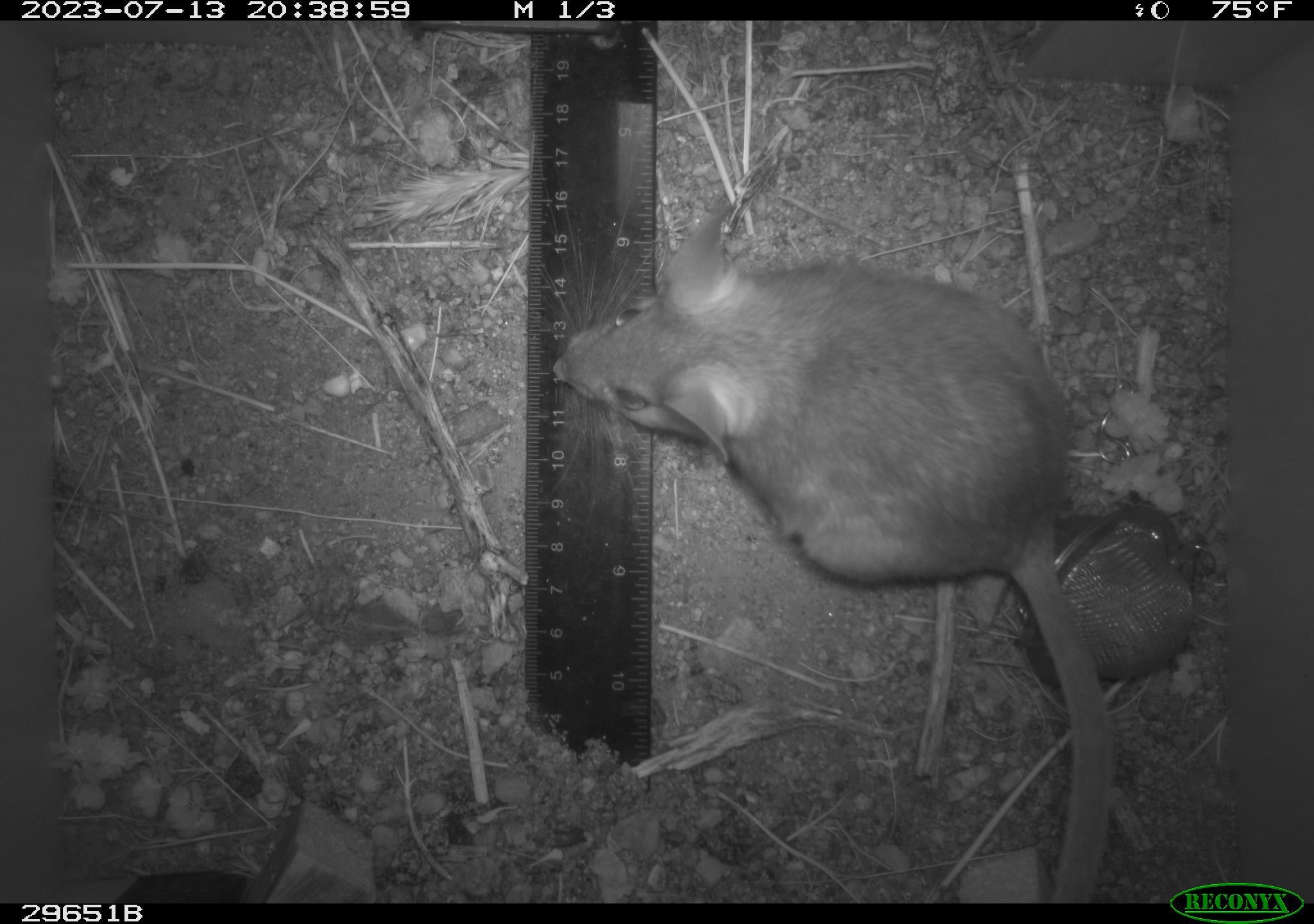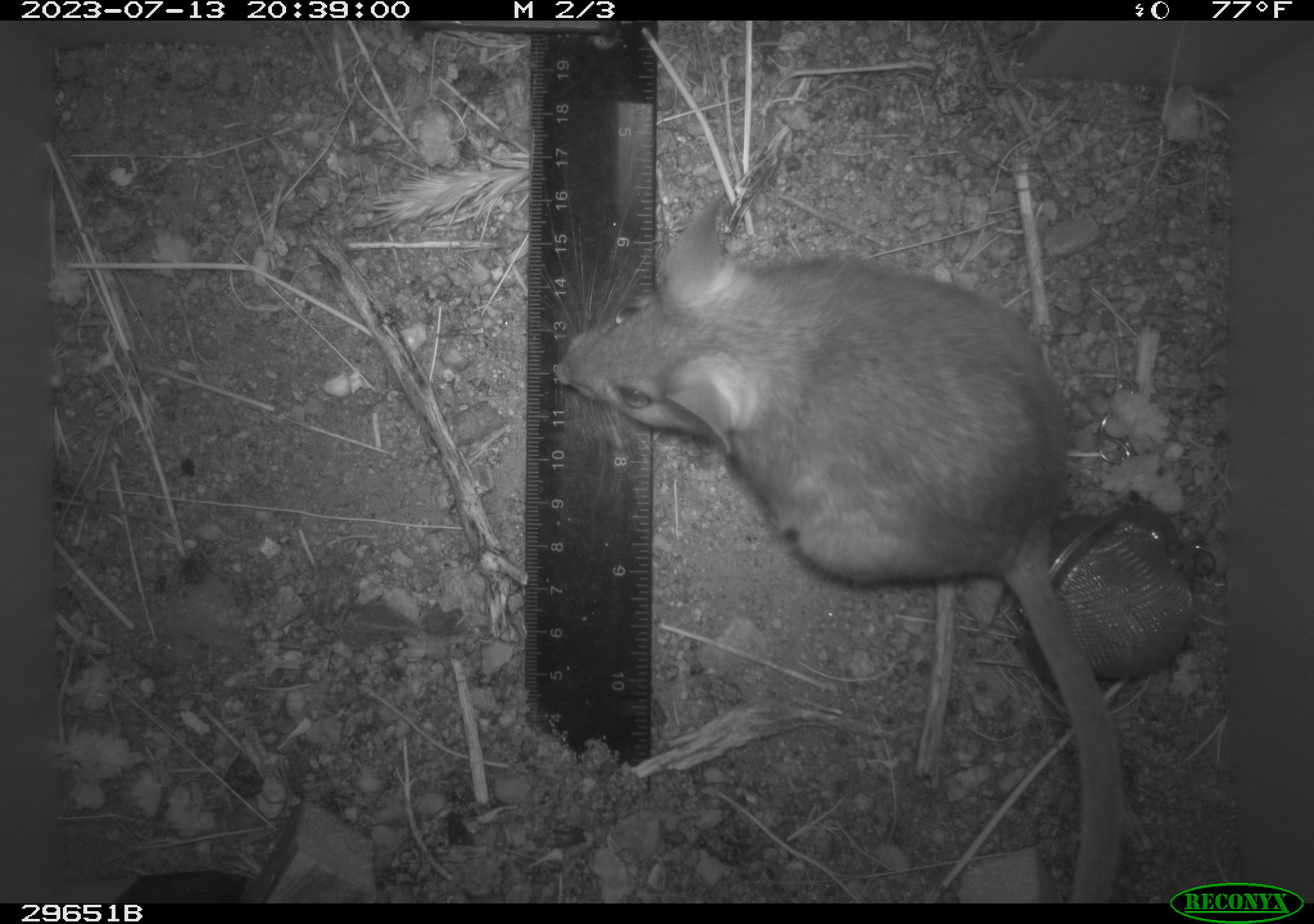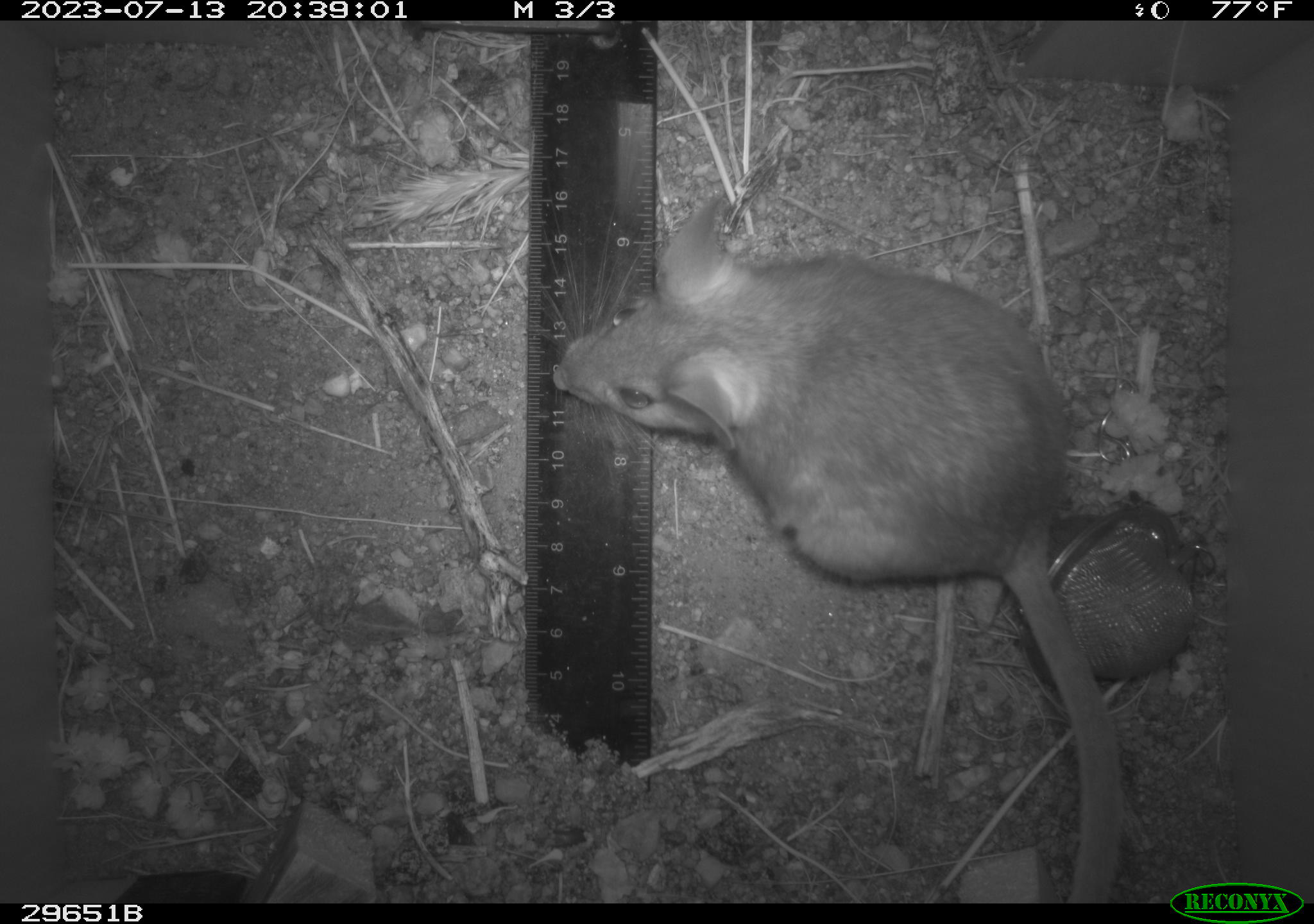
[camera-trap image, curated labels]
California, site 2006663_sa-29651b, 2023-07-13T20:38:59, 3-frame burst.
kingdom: Animalia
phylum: Chordata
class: Mammalia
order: Rodentia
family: Cricetidae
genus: Neotoma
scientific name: Neotoma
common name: pack rat or woodrat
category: neotoma species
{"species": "neotoma species (pack rat or woodrat) (Neotoma)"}